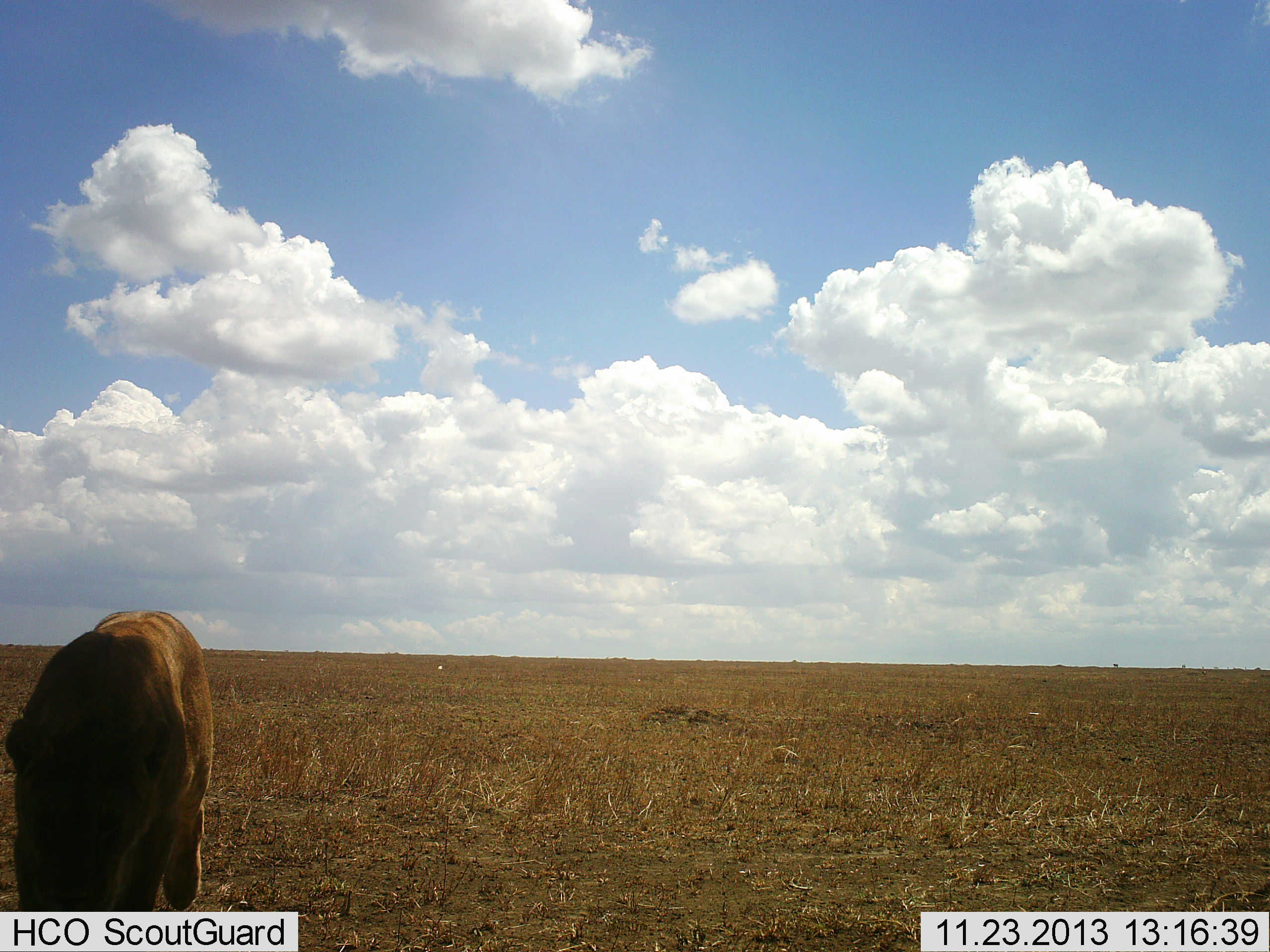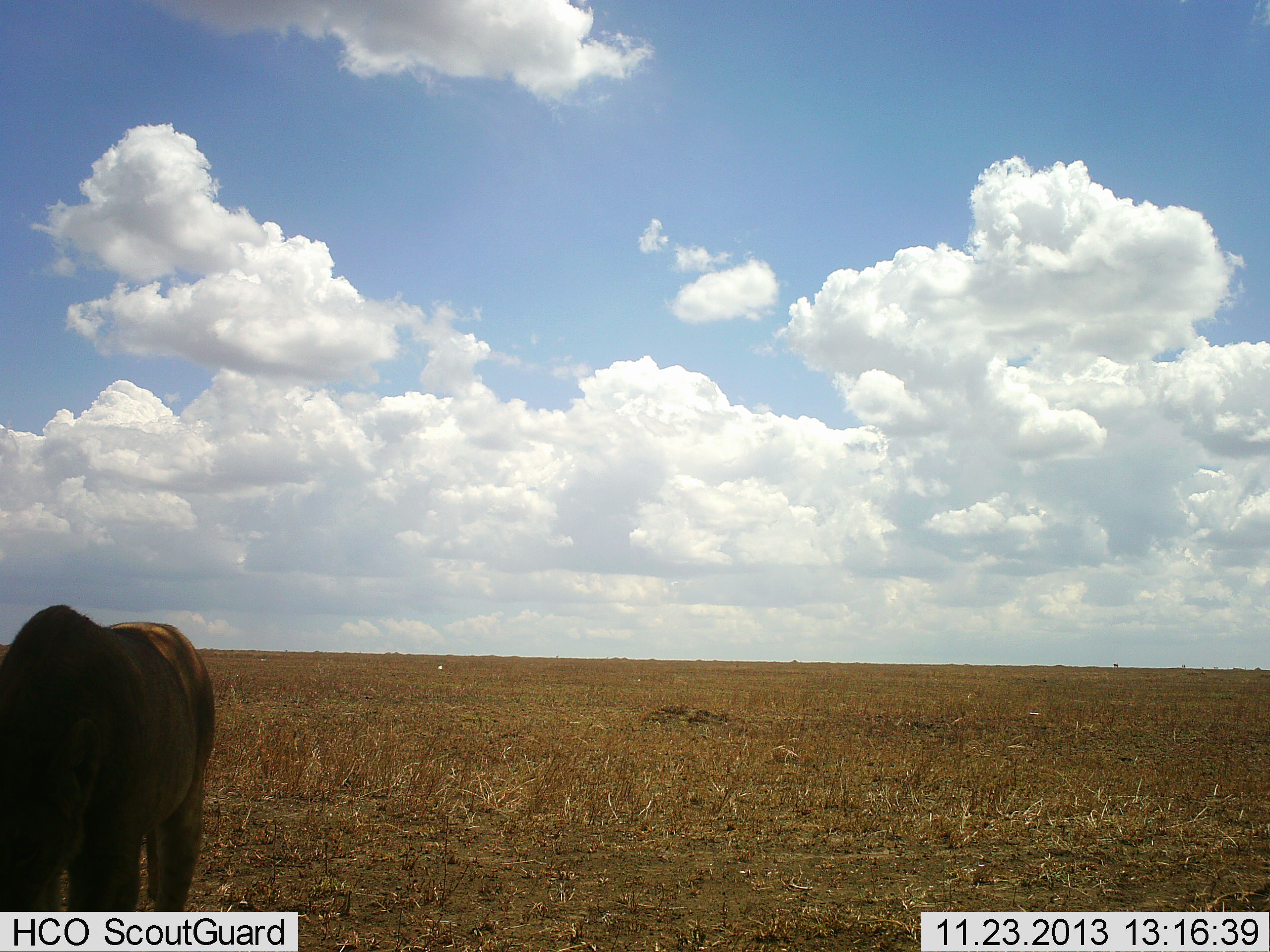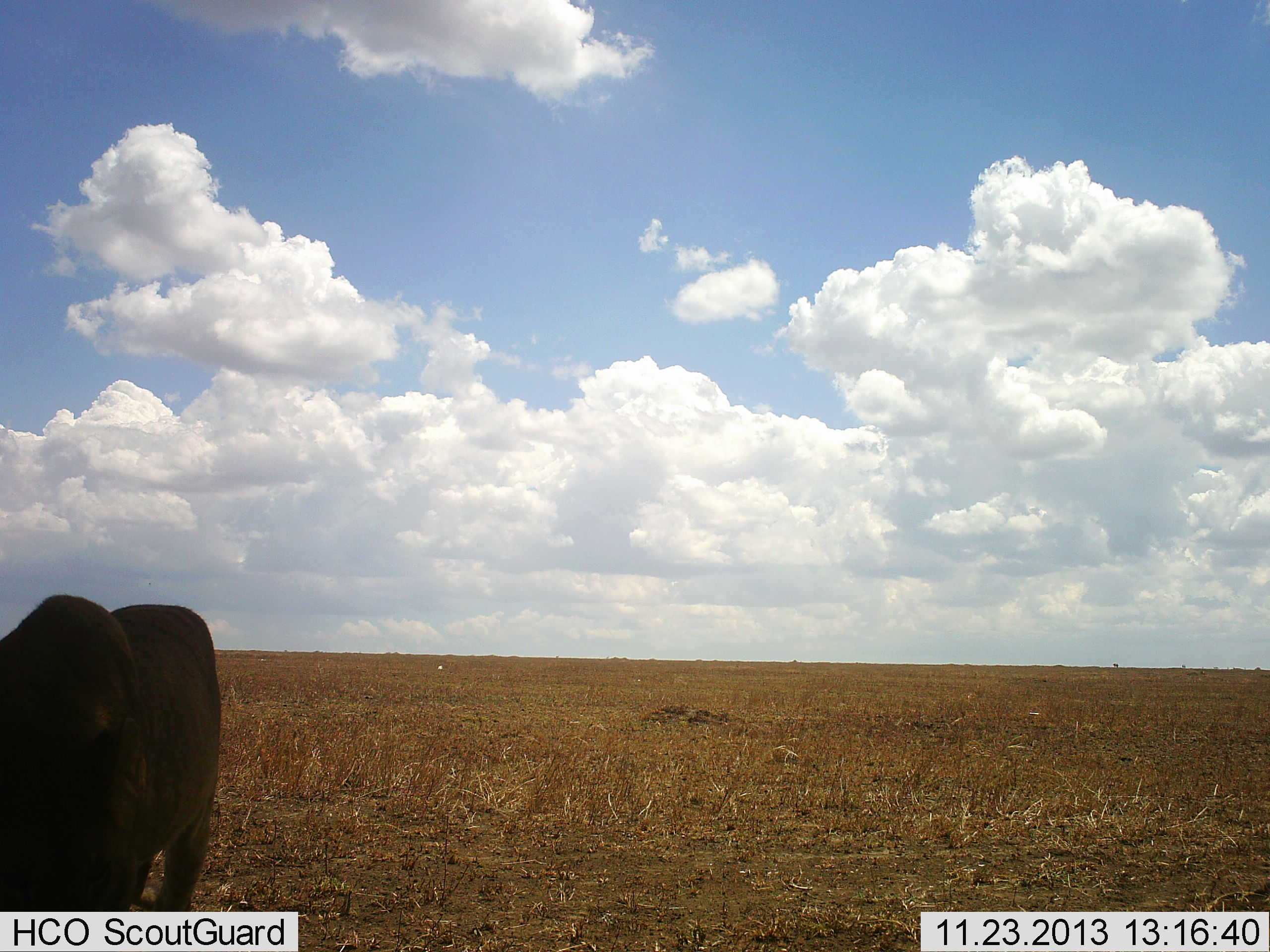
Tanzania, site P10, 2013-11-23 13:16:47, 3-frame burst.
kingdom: Animalia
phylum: Chordata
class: Mammalia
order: Carnivora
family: Felidae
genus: Panthera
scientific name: Panthera leo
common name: lion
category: lionfemale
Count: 1.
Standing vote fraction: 30%.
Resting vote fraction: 0%.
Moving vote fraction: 90%.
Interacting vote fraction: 0%.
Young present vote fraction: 0%.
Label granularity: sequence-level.